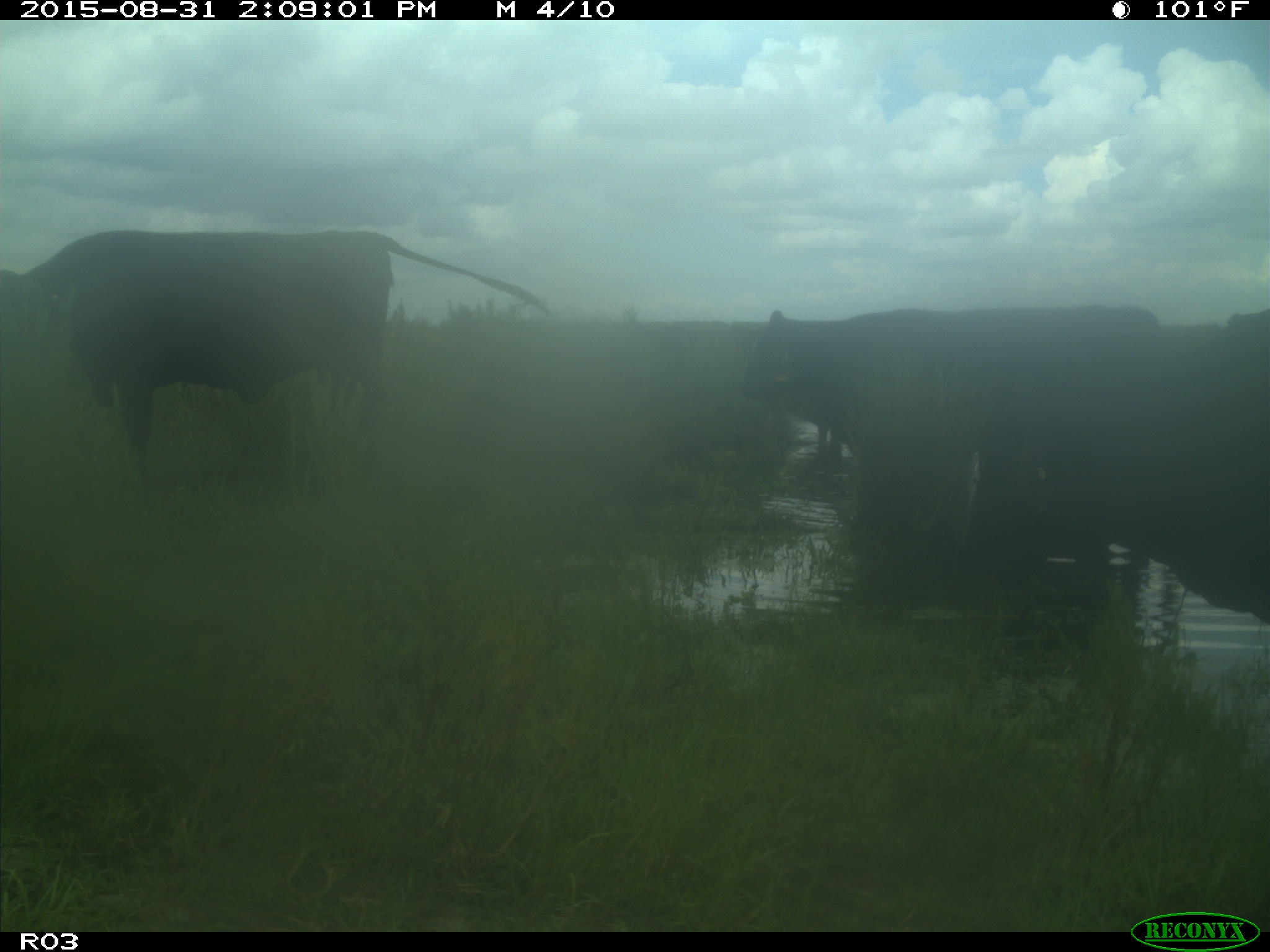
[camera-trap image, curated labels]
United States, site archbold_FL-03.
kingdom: Animalia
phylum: Chordata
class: Mammalia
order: Artiodactyla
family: Bovidae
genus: Bos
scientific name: Bos taurus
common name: domestic cow